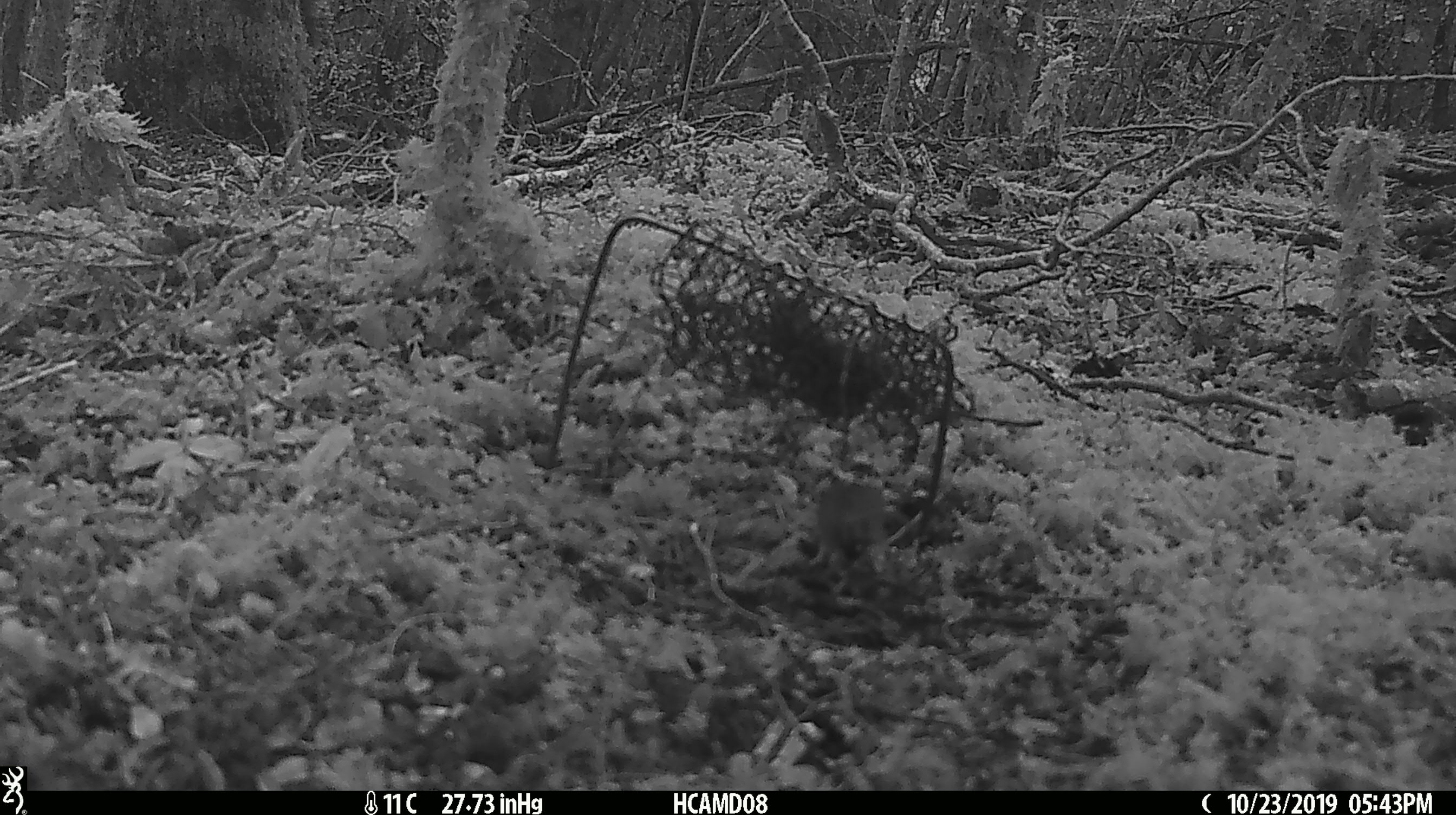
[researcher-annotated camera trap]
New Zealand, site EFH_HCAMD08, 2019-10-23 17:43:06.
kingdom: Animalia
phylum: Chordata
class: Mammalia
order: Rodentia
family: Muridae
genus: Mus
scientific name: Mus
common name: mouse